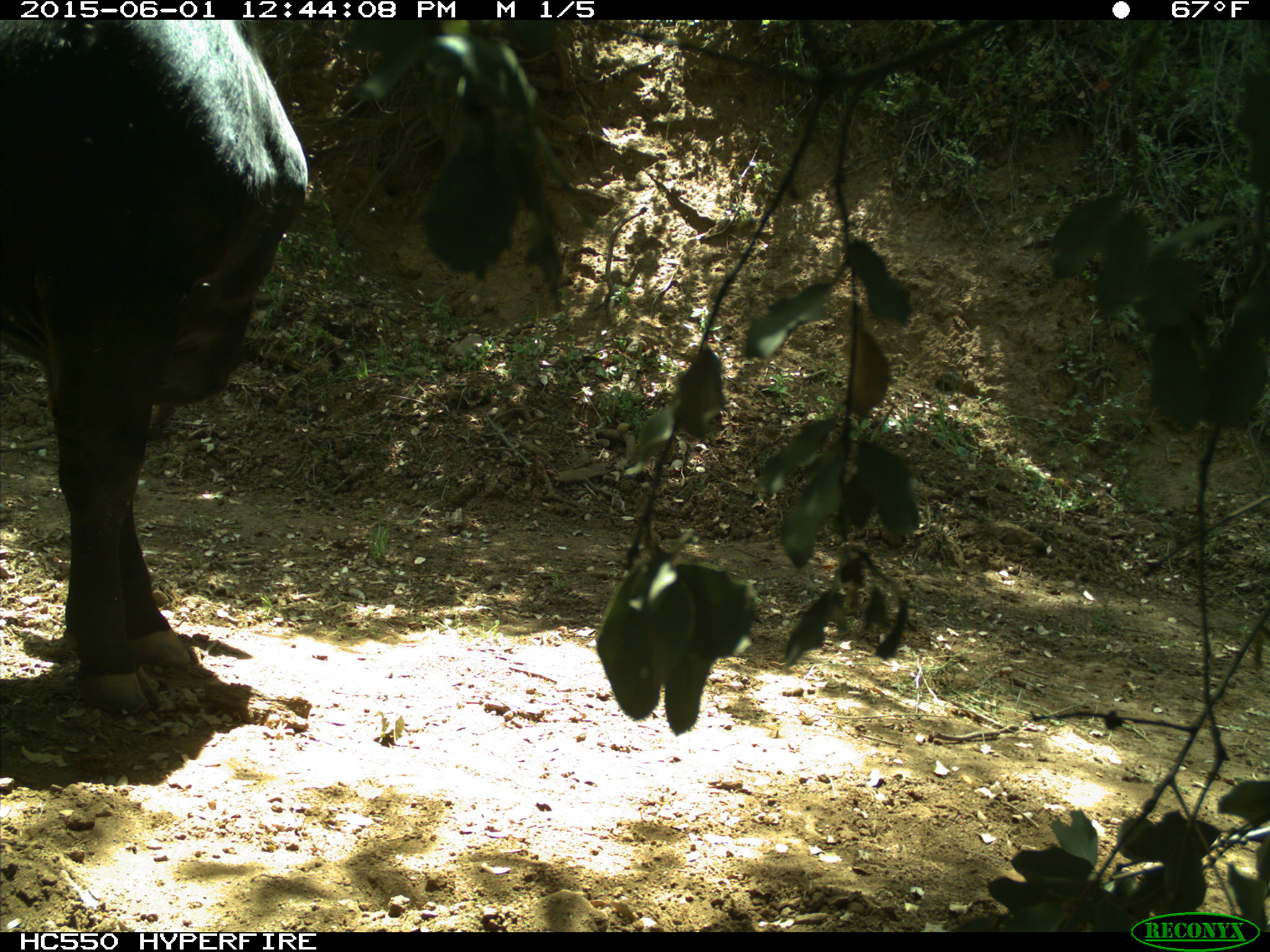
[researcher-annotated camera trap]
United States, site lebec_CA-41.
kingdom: Animalia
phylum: Chordata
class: Mammalia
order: Artiodactyla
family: Bovidae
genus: Bos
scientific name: Bos taurus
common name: domestic cow